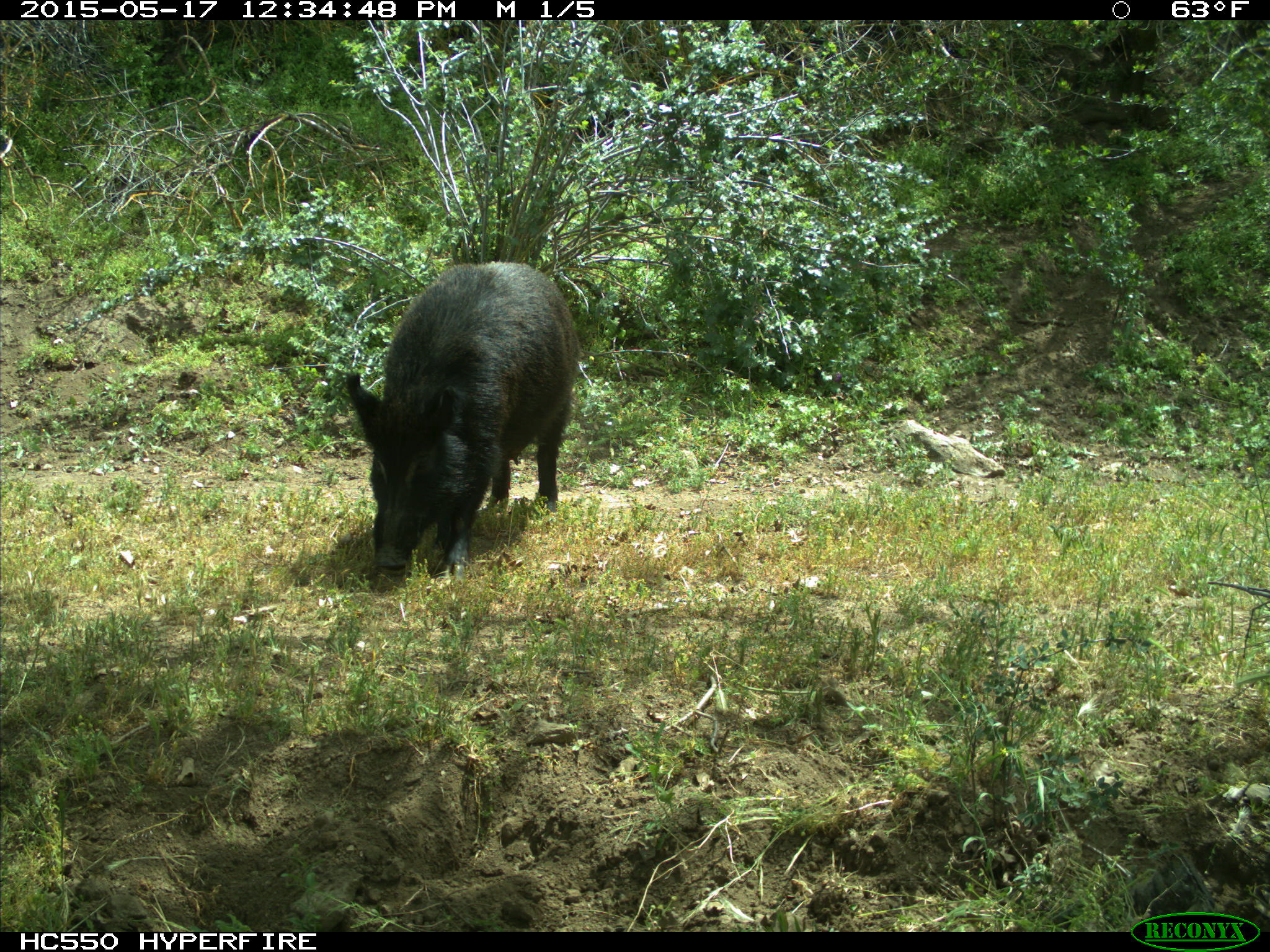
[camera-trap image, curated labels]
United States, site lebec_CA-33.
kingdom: Animalia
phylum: Chordata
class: Mammalia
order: Artiodactyla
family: Suidae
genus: Sus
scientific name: Sus scrofa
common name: wild boar